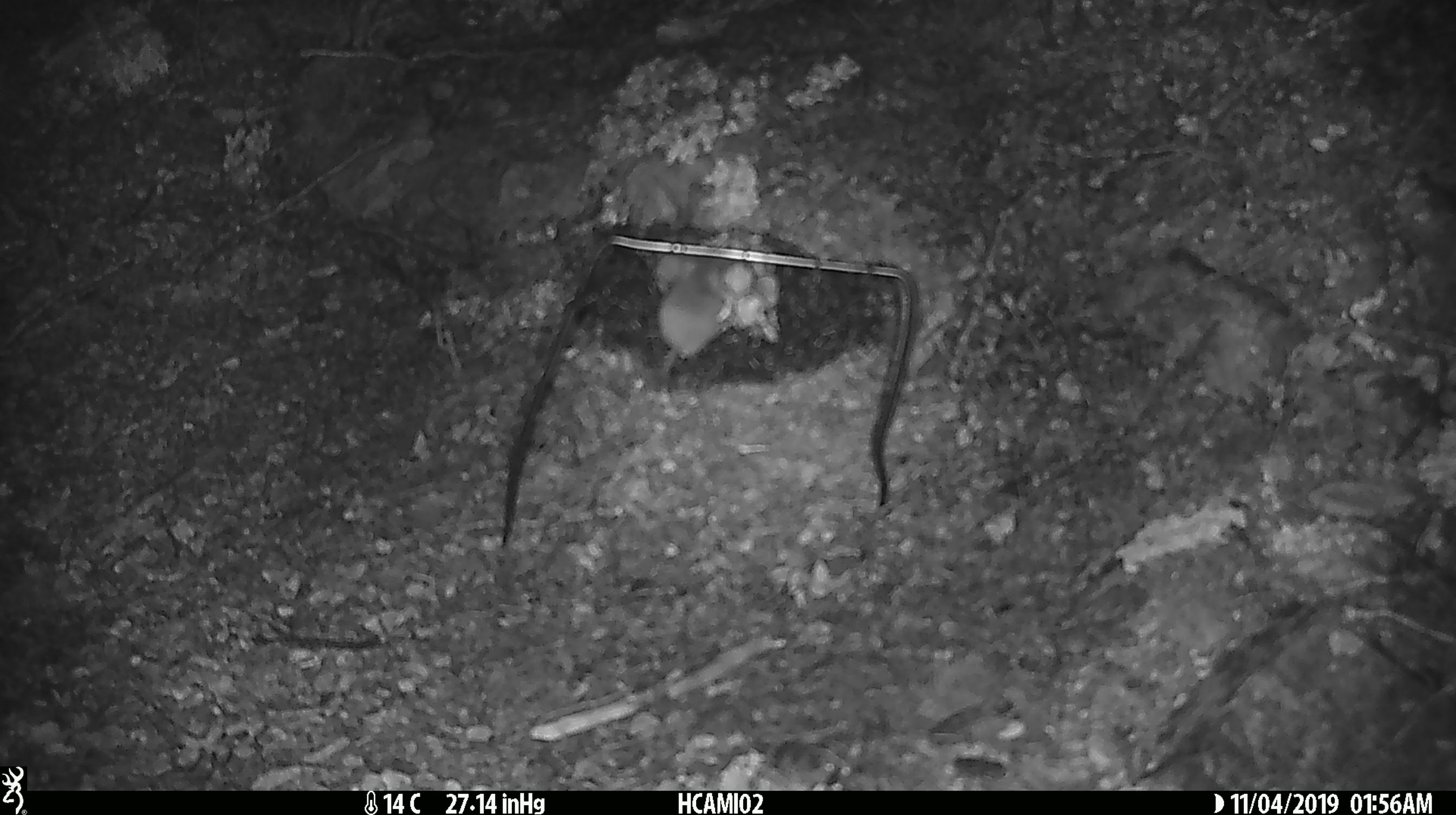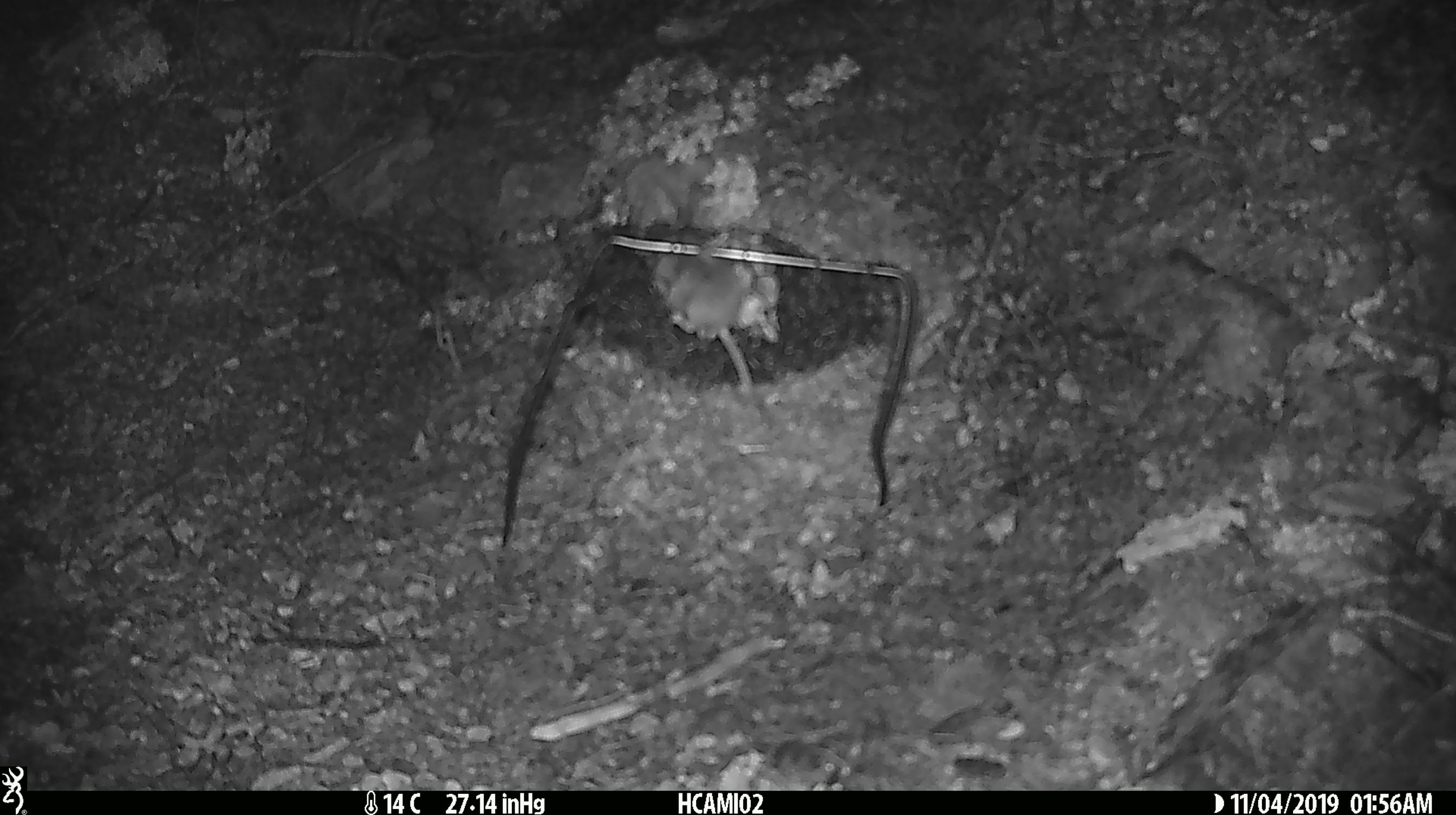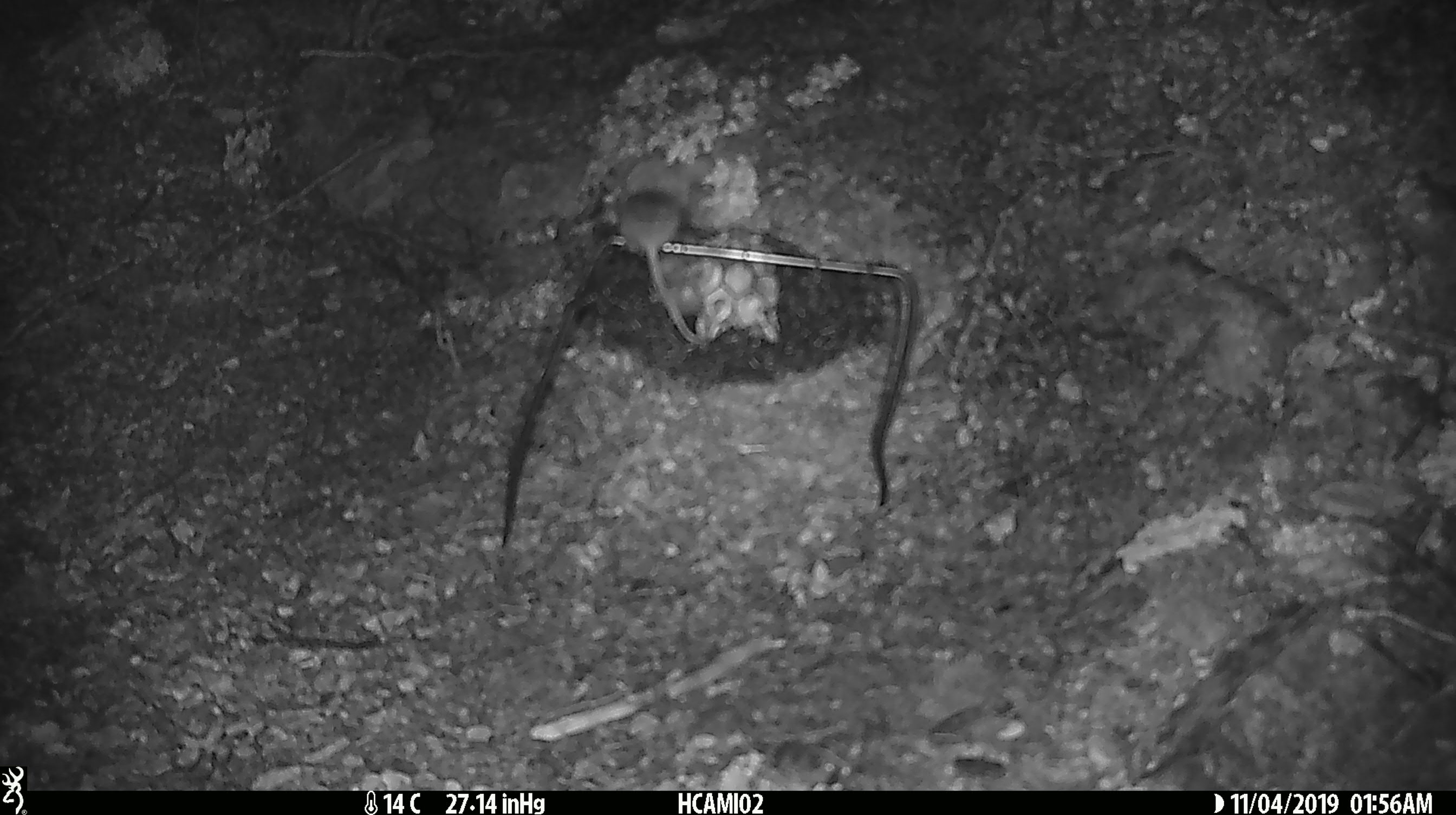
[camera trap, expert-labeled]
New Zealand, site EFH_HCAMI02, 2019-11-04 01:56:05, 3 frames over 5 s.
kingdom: Animalia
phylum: Chordata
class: Mammalia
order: Rodentia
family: Muridae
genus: Mus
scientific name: Mus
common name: mouse